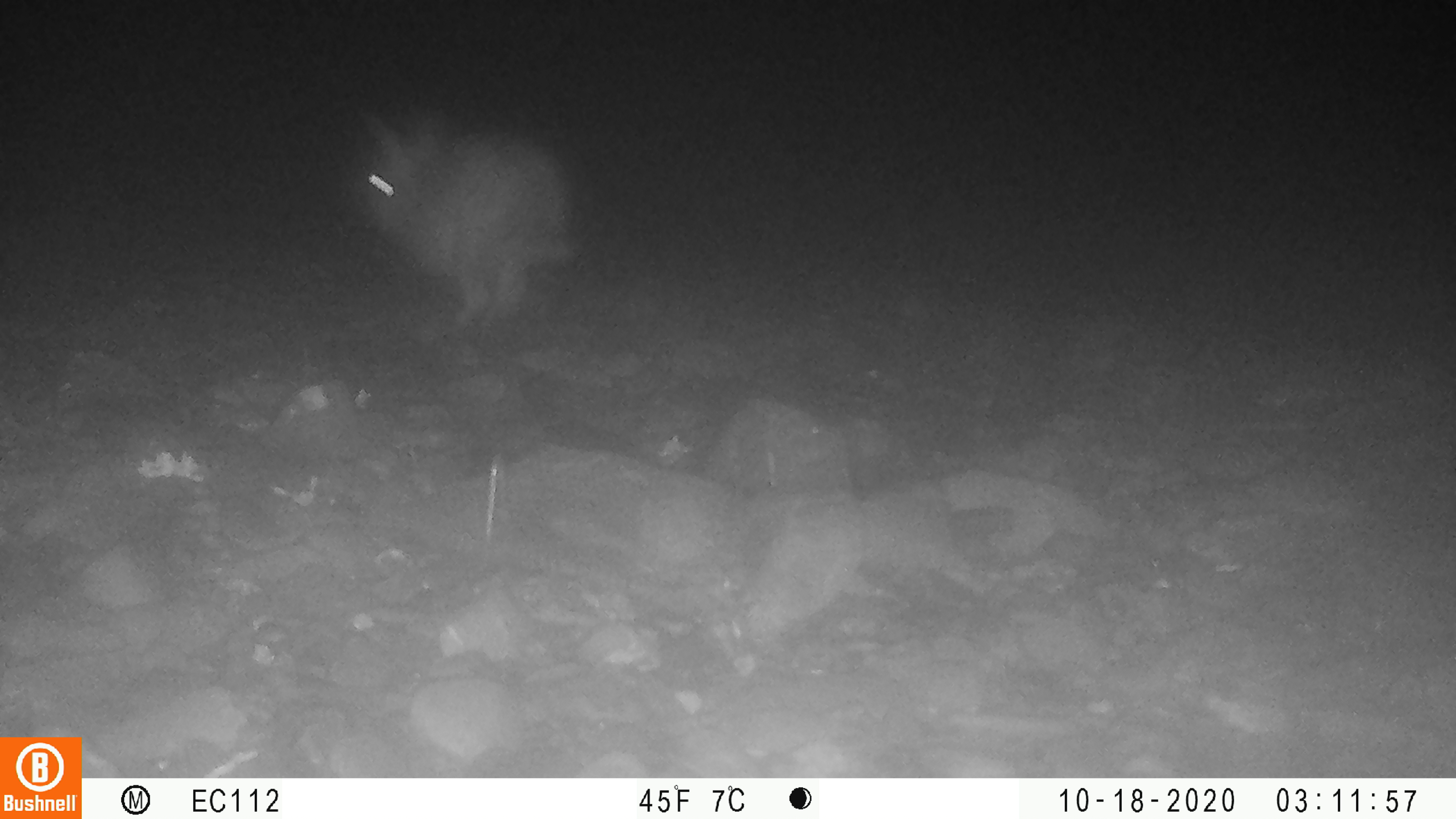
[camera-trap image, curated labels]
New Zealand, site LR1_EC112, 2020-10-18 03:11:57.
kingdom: Animalia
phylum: Chordata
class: Mammalia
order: Lagomorpha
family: Leporidae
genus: Oryctolagus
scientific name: Oryctolagus cuniculus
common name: european rabbit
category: rabbit